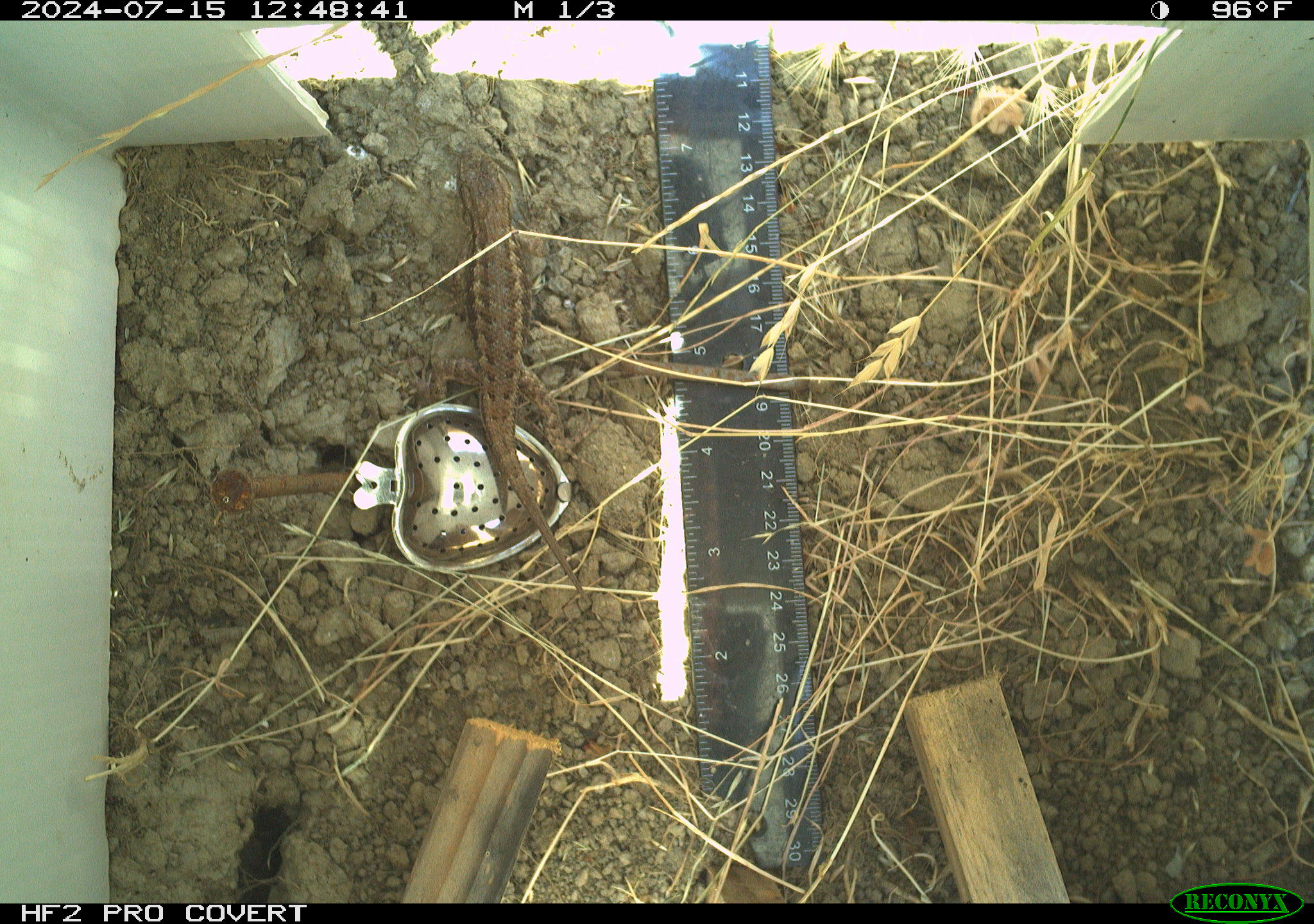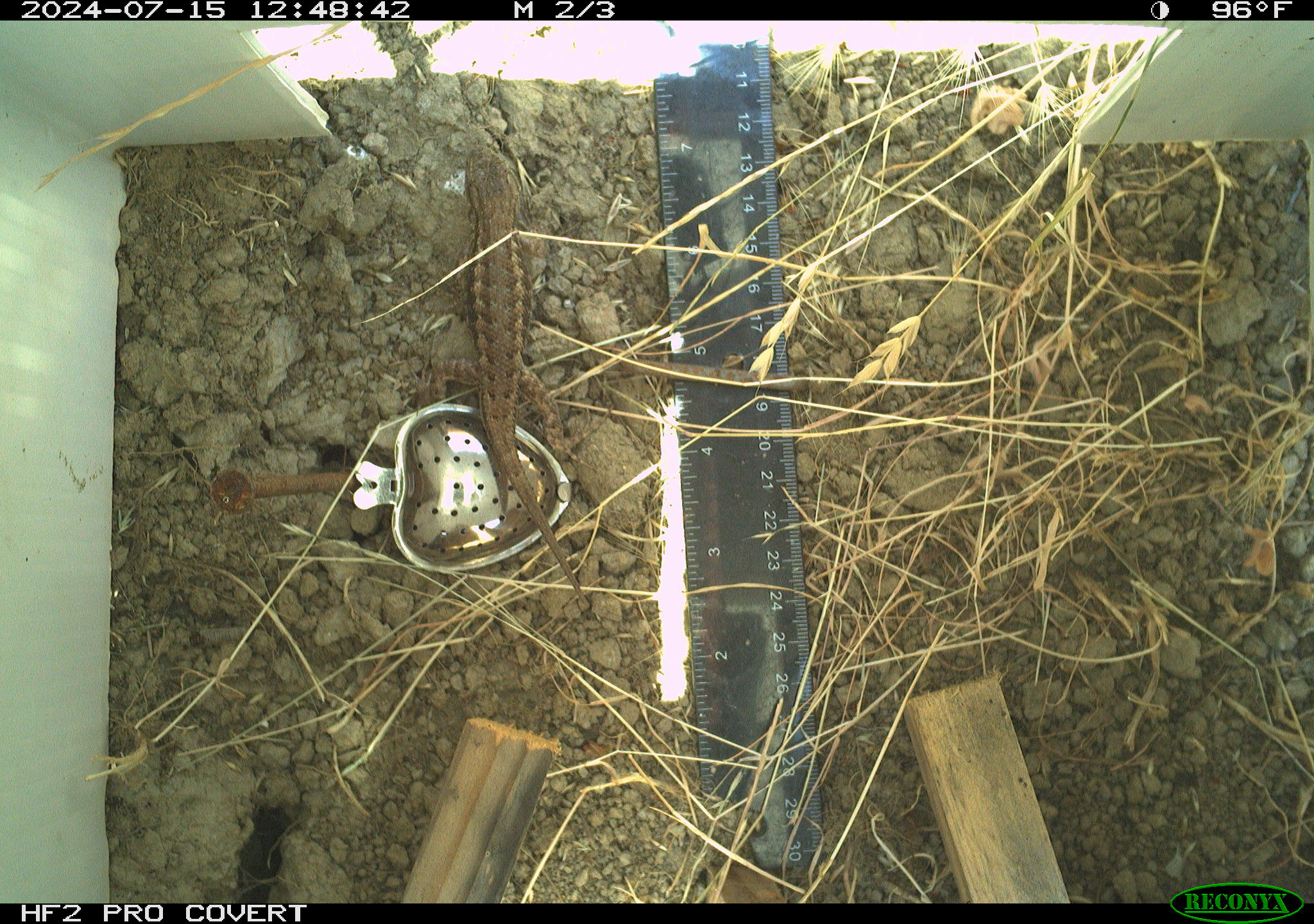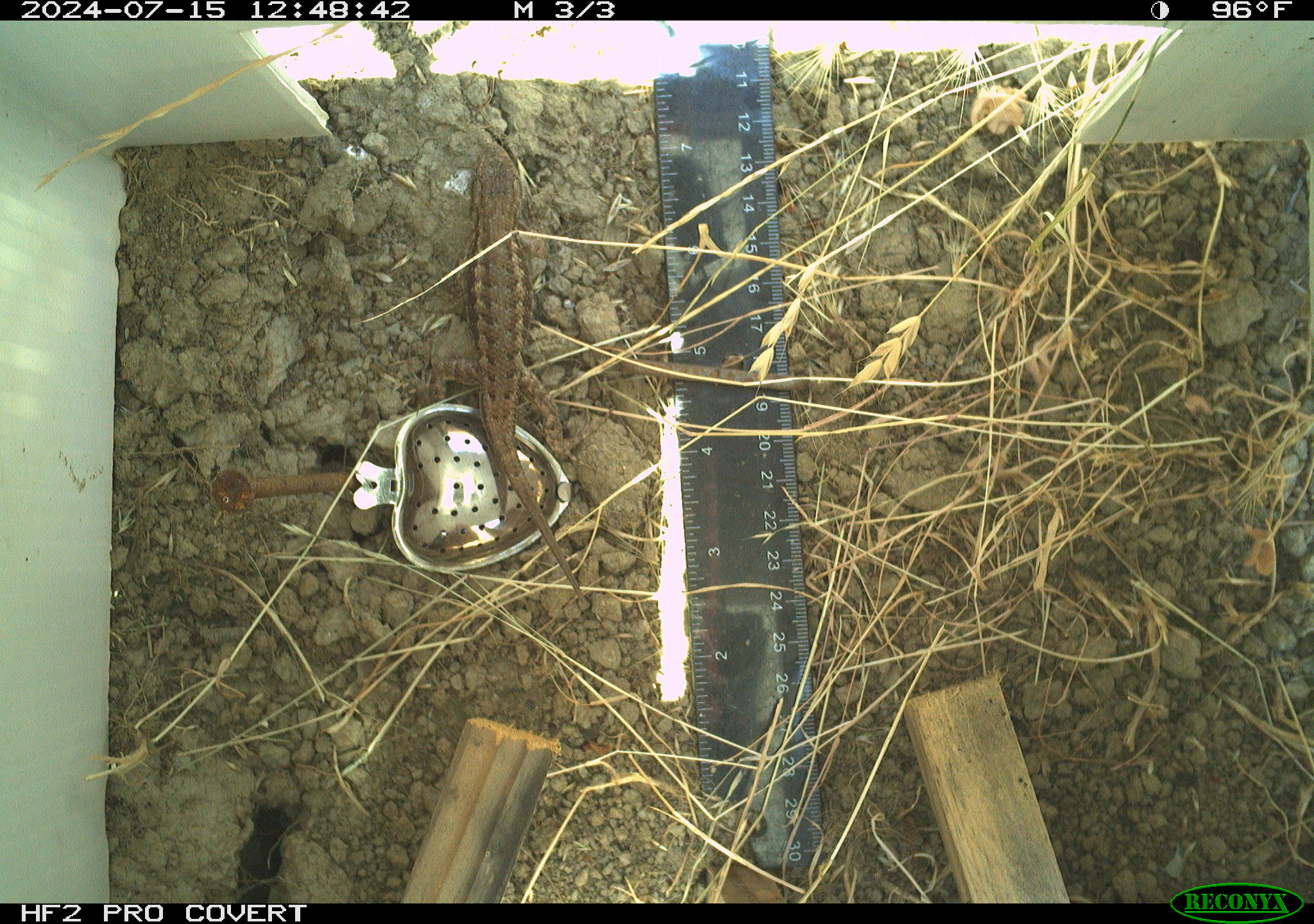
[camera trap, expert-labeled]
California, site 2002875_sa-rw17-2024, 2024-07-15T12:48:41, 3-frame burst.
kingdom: Animalia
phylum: Chordata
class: Reptilia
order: Squamata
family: Phrynosomatidae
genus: Sceloporus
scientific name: Sceloporus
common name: spiny lizards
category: sceloporus species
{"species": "sceloporus species (spiny lizards) (Sceloporus)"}